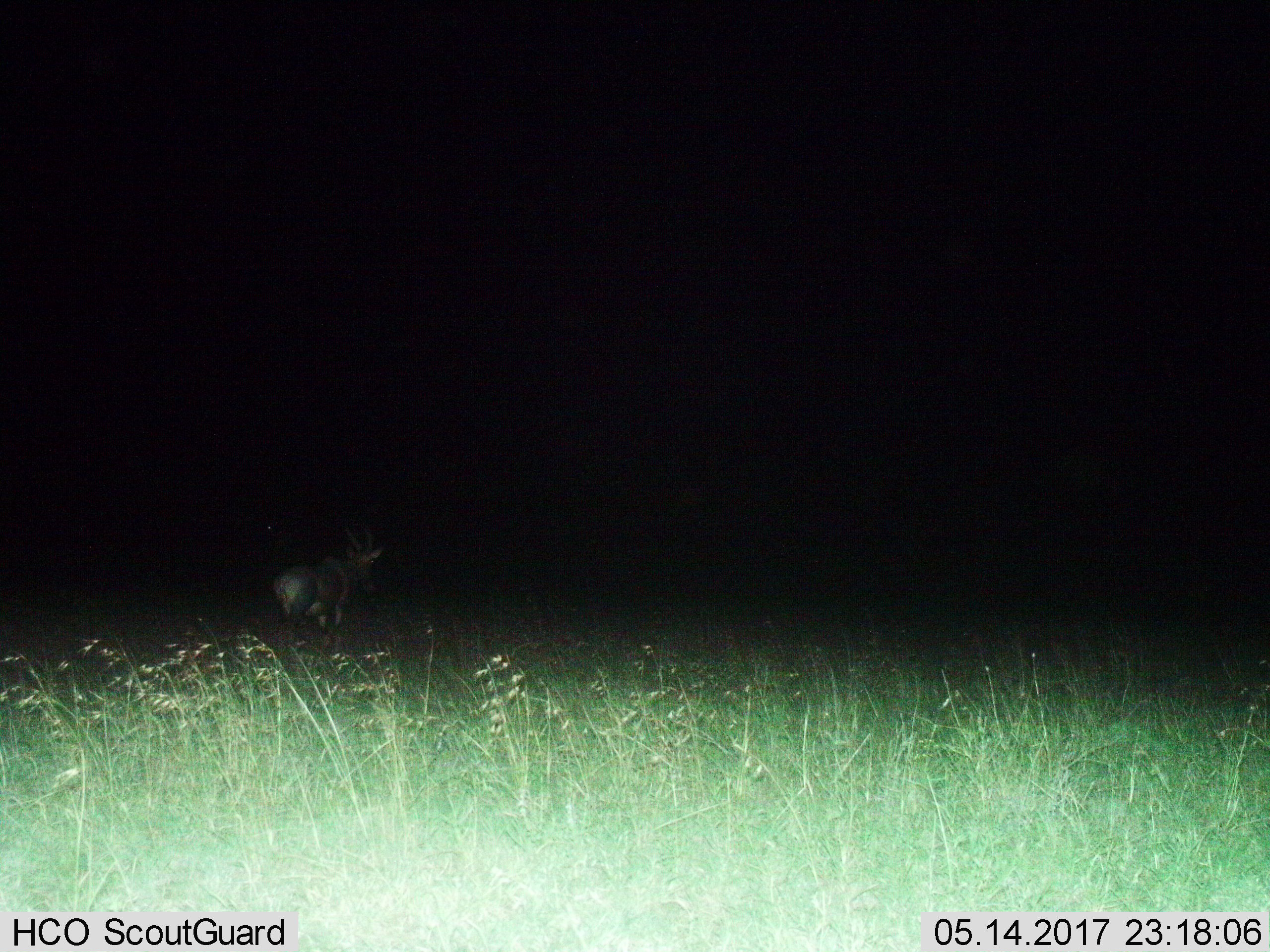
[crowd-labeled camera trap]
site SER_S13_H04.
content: unidentified animal